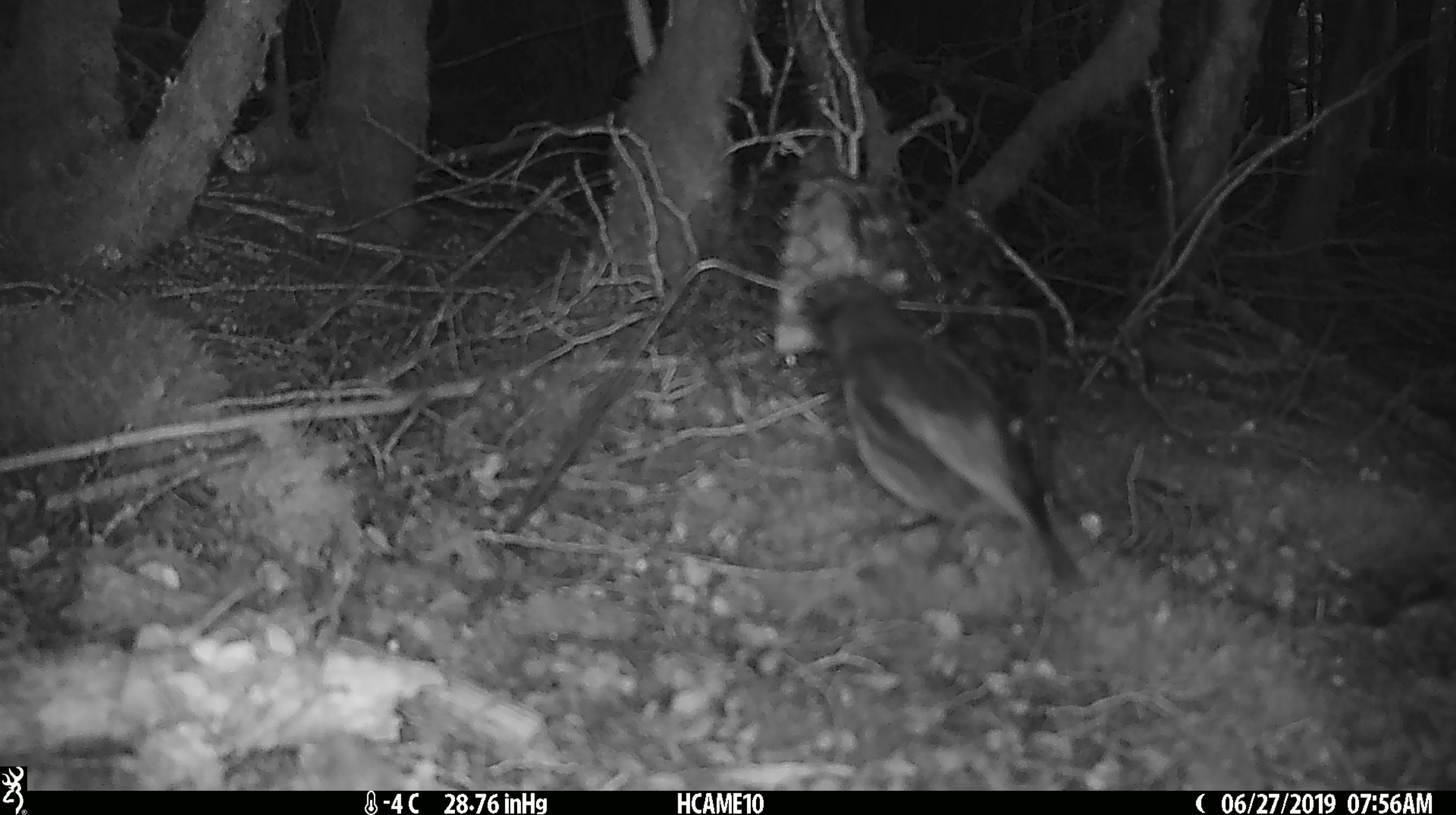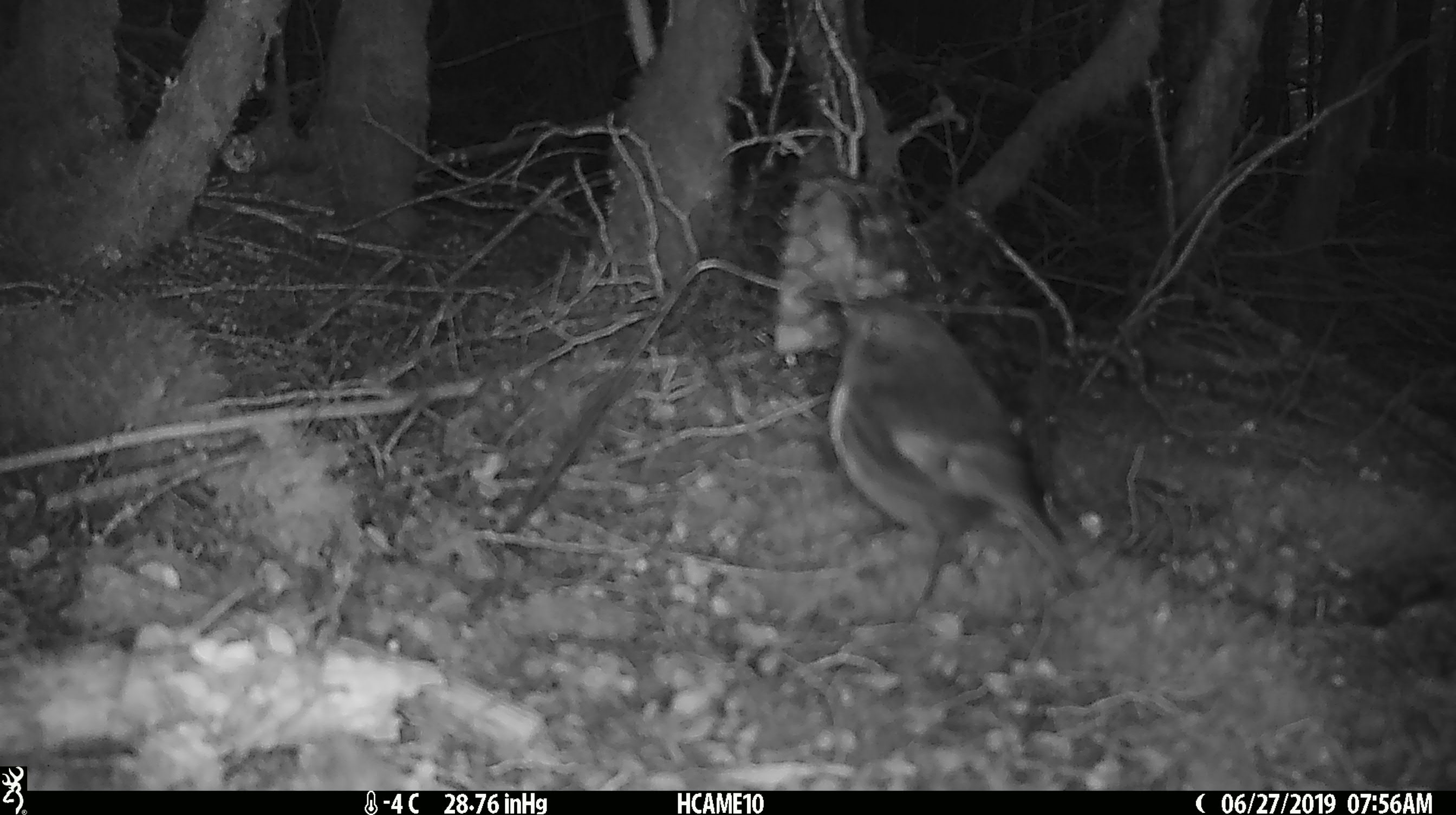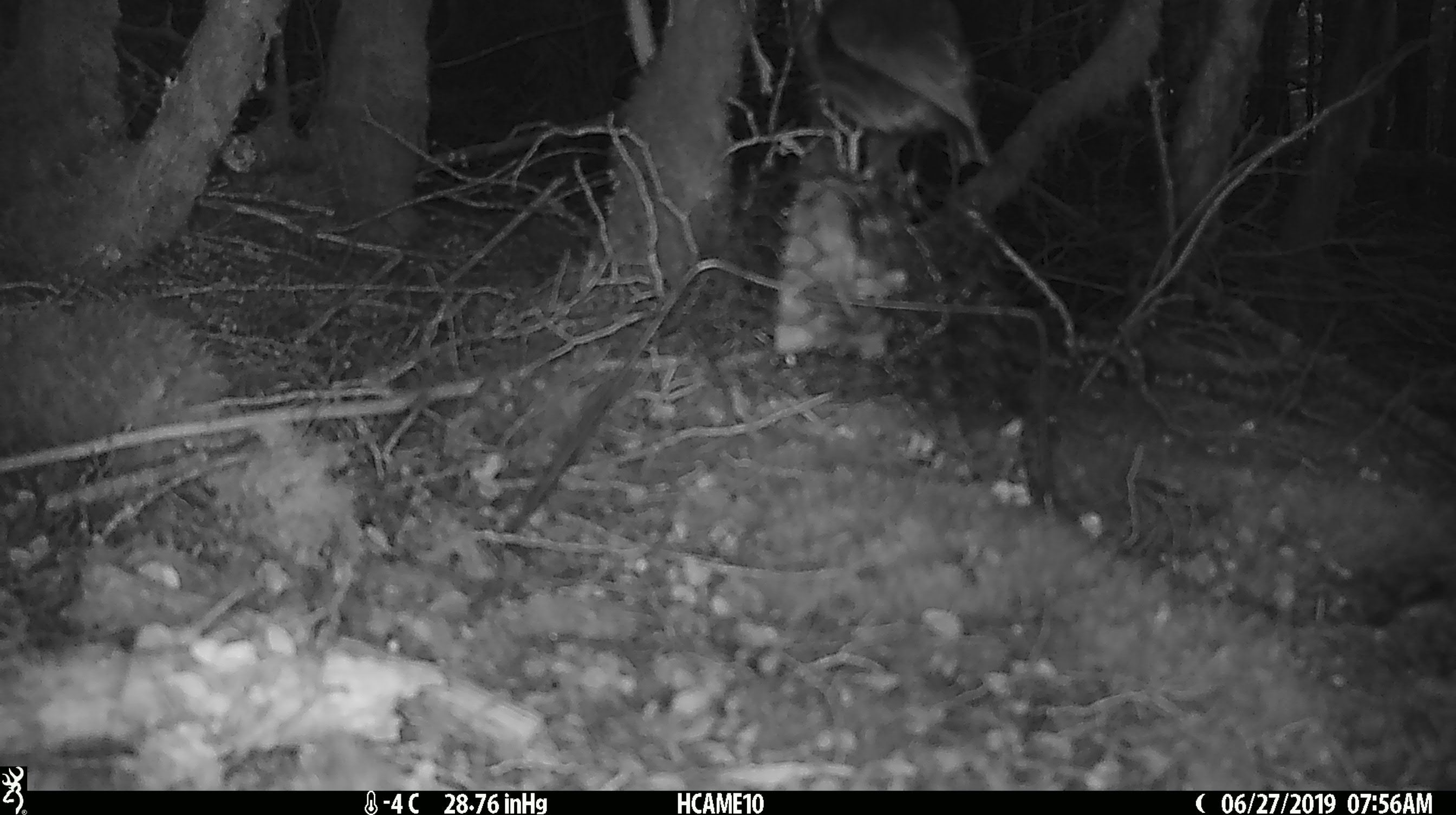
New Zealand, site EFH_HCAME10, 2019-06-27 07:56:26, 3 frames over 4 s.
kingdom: Animalia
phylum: Chordata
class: Aves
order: Passeriformes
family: Petroicidae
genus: Petroica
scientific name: Petroica australis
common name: new zealand robin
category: robin